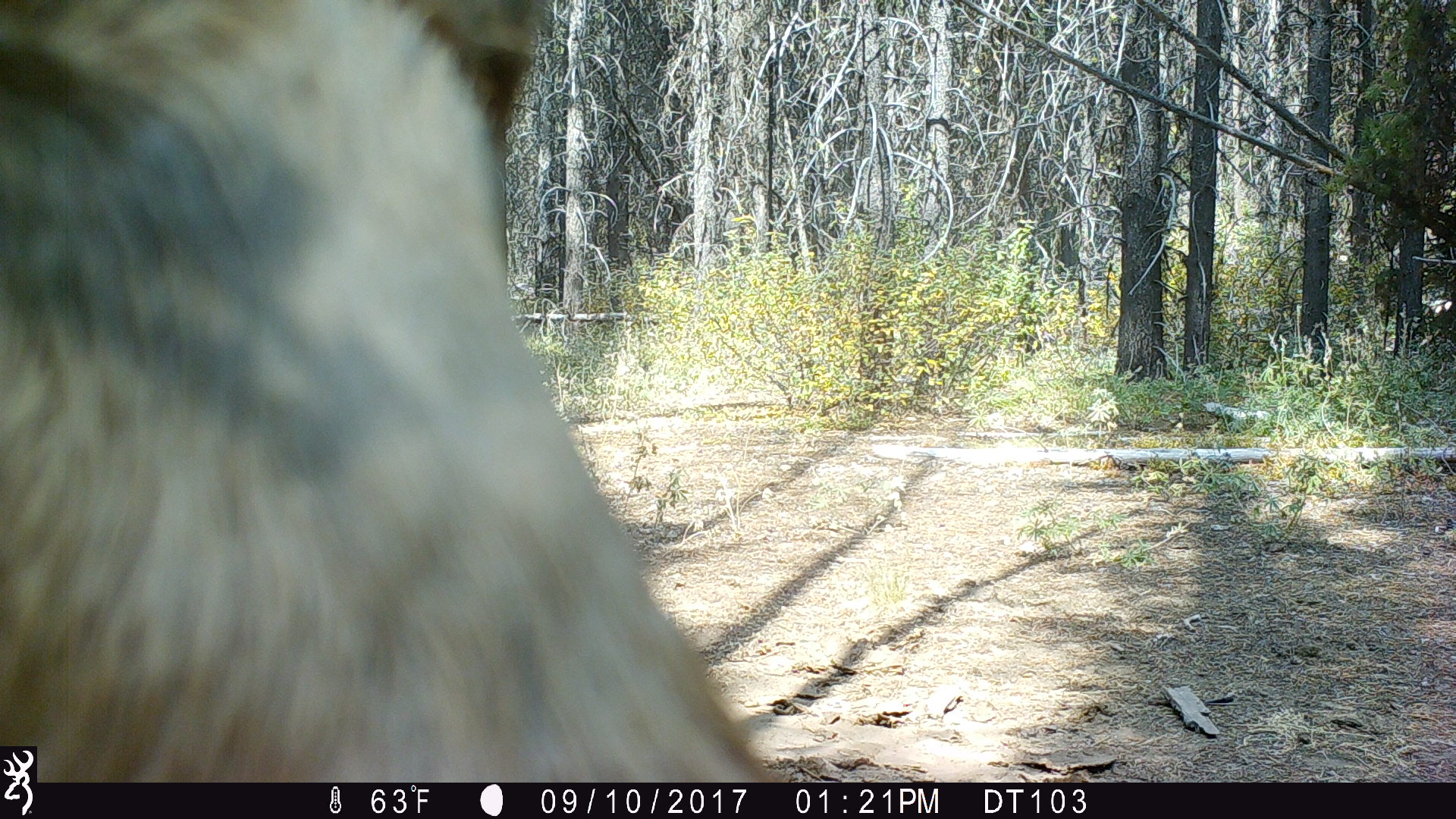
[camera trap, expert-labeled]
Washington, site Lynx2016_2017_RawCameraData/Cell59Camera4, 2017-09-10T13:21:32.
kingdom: Animalia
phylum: Chordata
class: Mammalia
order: Artiodactyla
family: Bovidae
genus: Bos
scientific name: Bos taurus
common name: domestic cattle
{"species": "domestic cattle (Bos taurus)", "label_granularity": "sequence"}